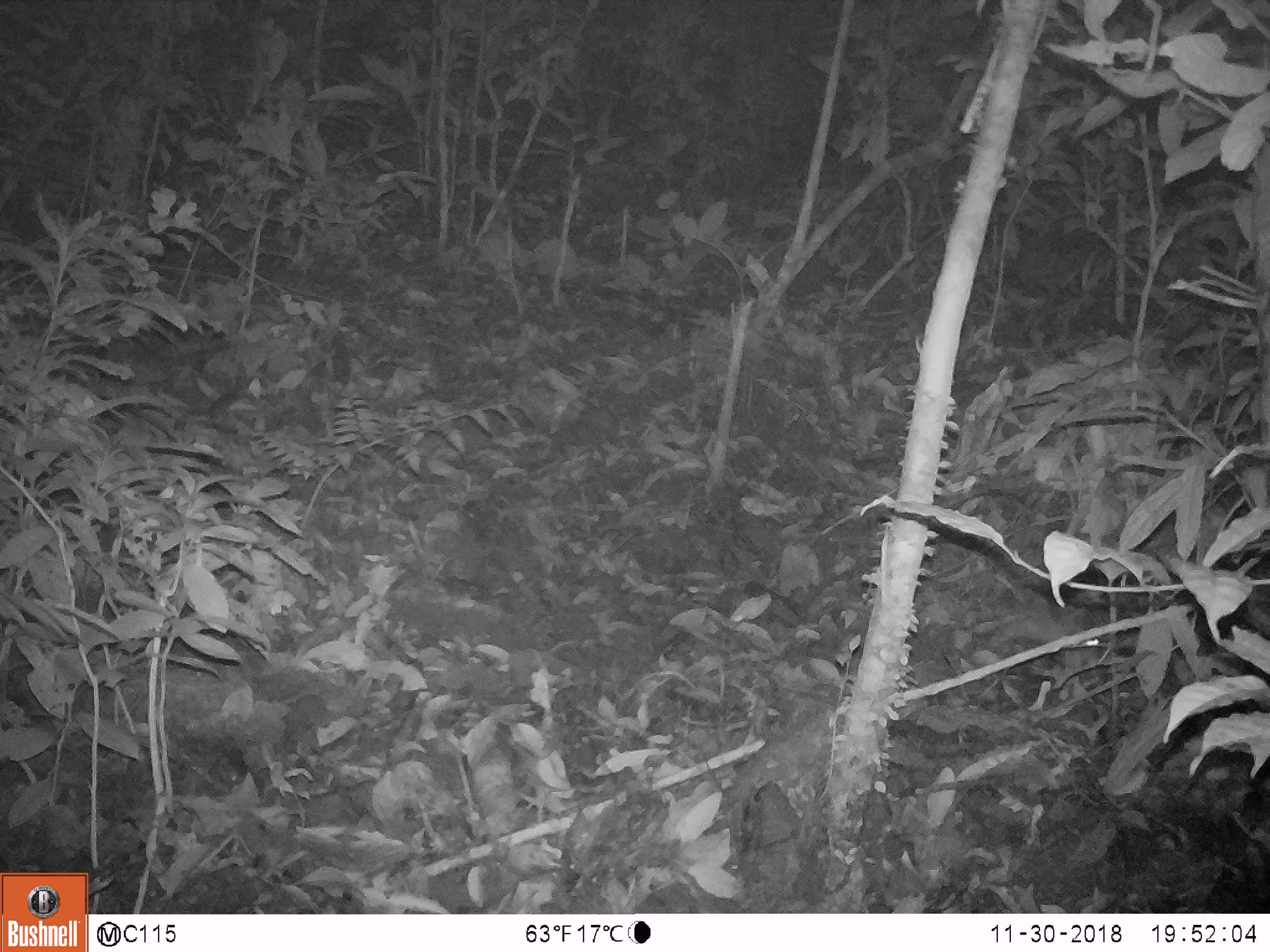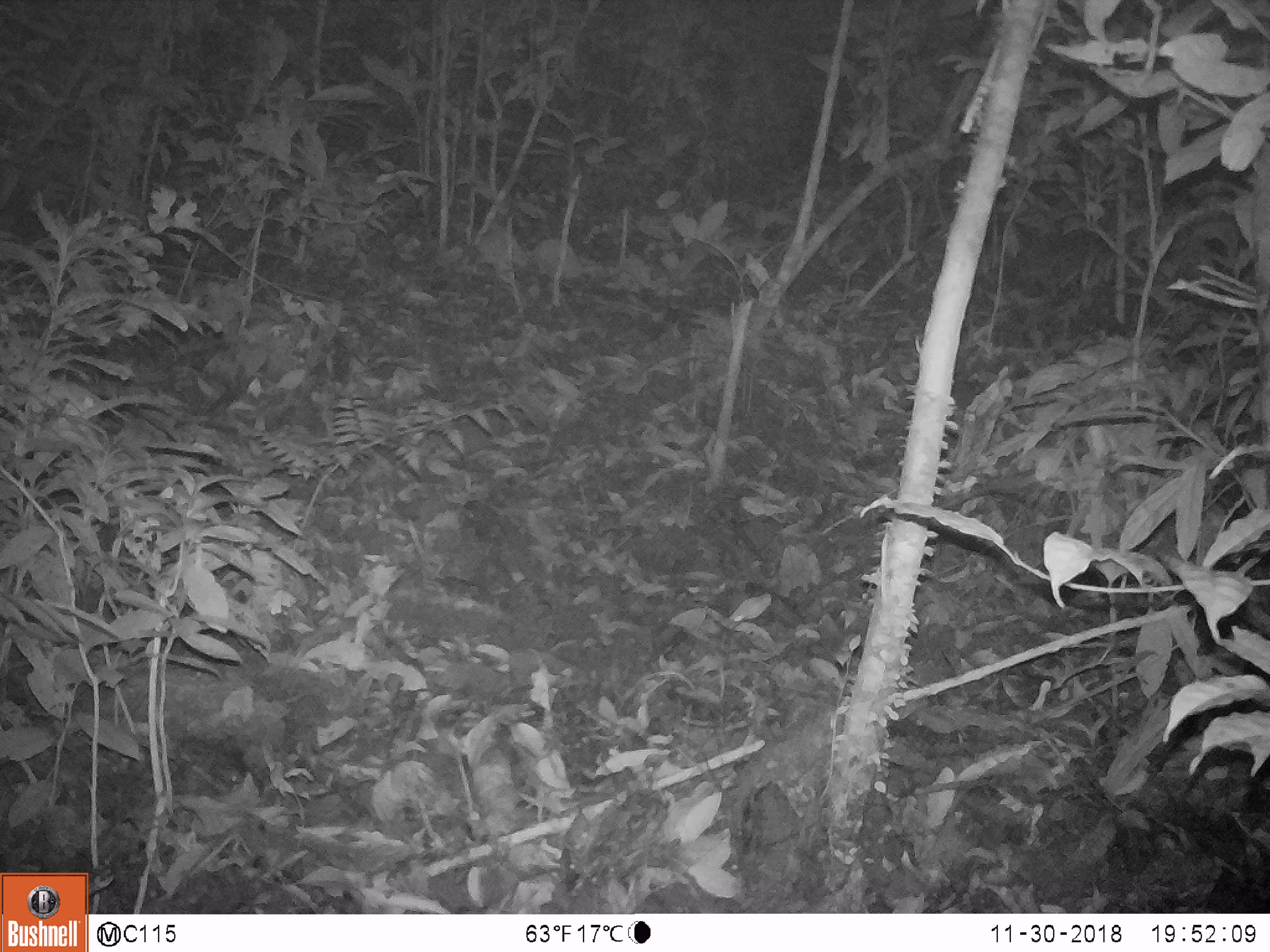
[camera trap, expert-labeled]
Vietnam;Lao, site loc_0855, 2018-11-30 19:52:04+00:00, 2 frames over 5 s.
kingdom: Animalia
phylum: Chordata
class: Mammalia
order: Rodentia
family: Muridae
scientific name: Muridae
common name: old-world mice and rats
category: unidentified murid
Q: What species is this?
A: Unidentified murid (old-world mice and rats) (Muridae).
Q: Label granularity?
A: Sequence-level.